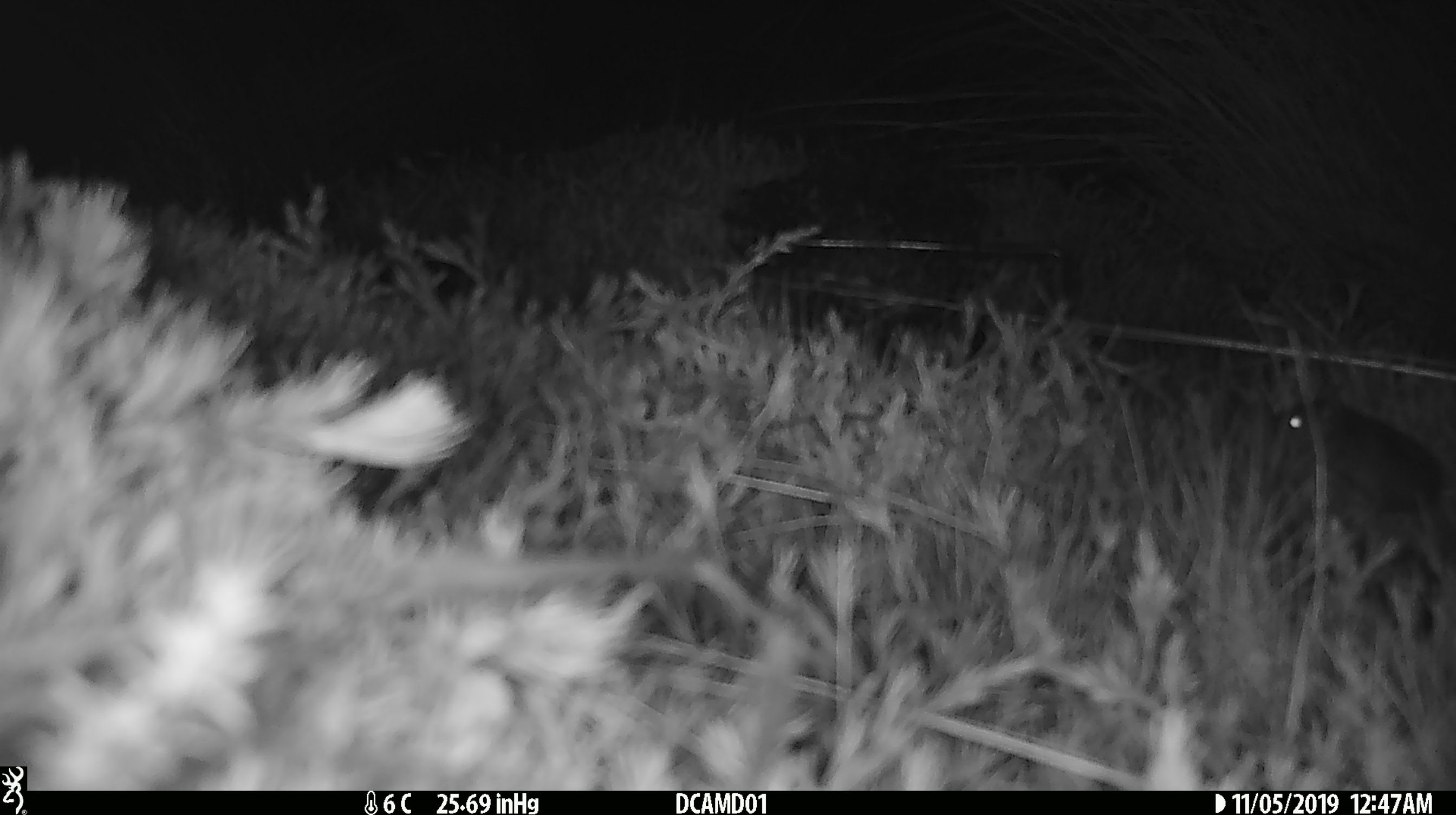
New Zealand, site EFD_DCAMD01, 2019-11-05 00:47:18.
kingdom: Animalia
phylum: Chordata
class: Mammalia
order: Rodentia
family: Muridae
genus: Mus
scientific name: Mus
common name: mouse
Mouse (Mus).